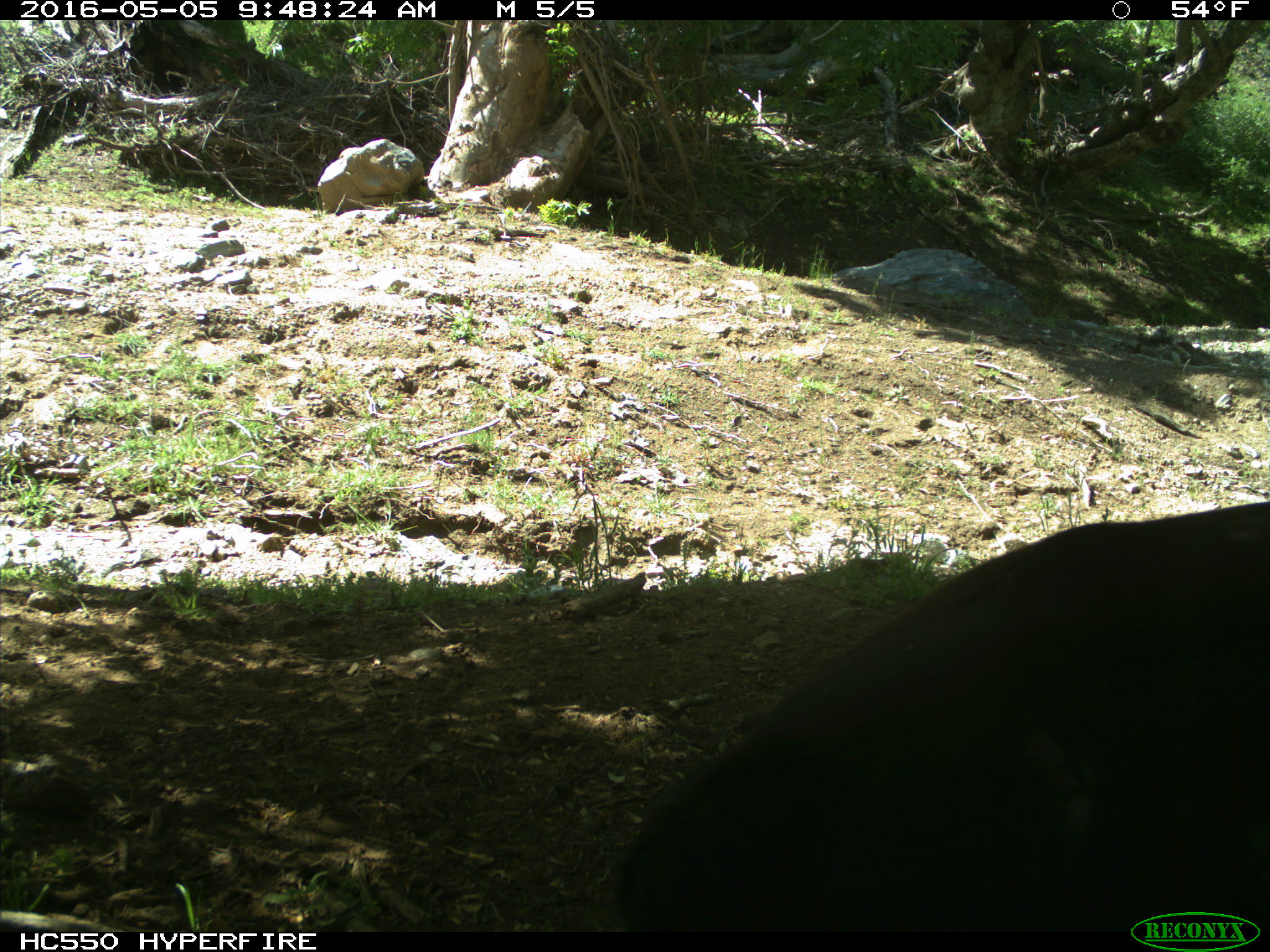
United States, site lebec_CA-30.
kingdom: Animalia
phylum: Chordata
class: Mammalia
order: Artiodactyla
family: Bovidae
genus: Bos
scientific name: Bos taurus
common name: domestic cow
Bos taurus (domestic cow).